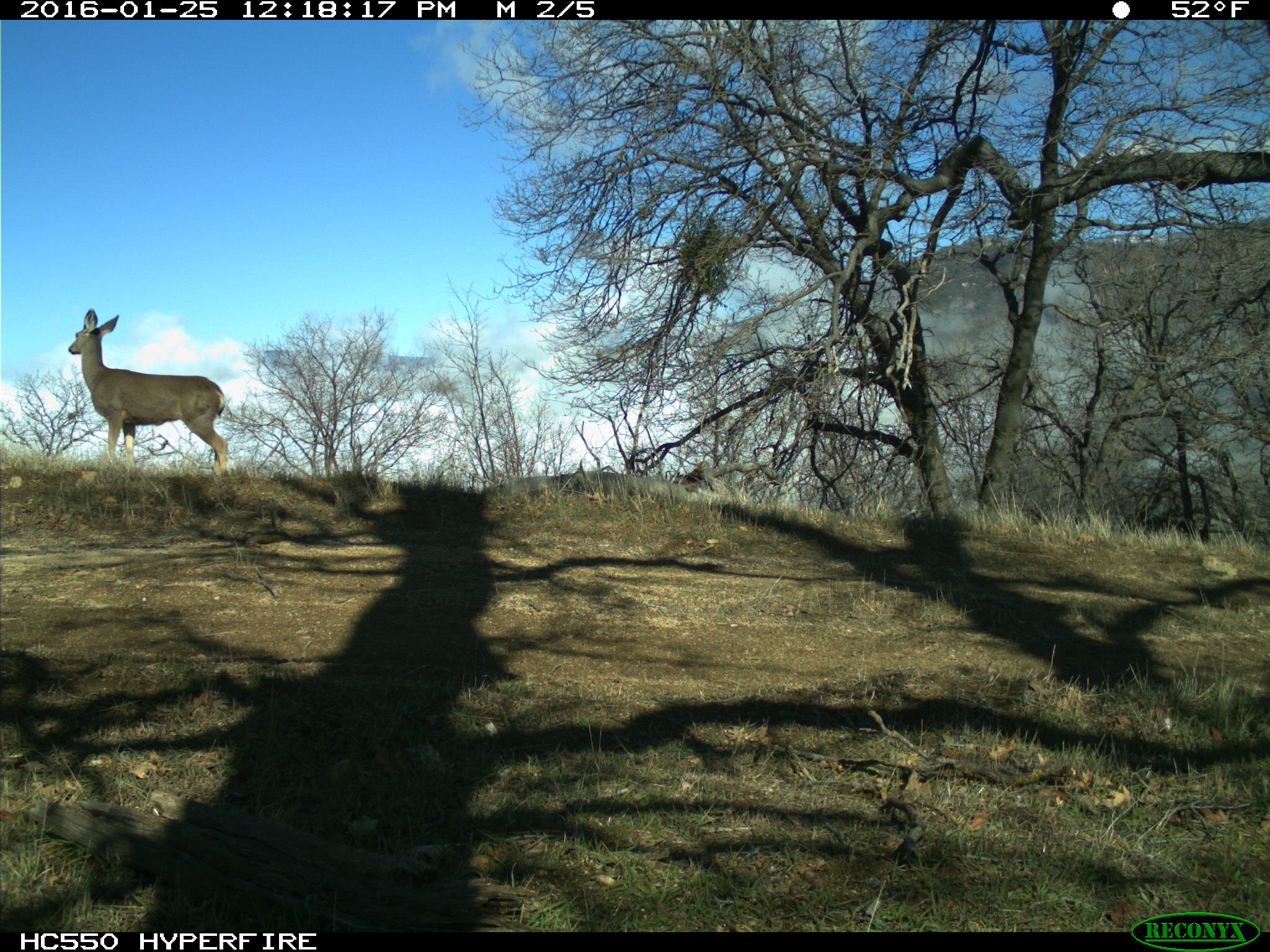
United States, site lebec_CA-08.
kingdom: Animalia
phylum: Chordata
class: Mammalia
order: Artiodactyla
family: Cervidae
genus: Odocoileus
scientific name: Odocoileus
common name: deer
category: unidentified deer